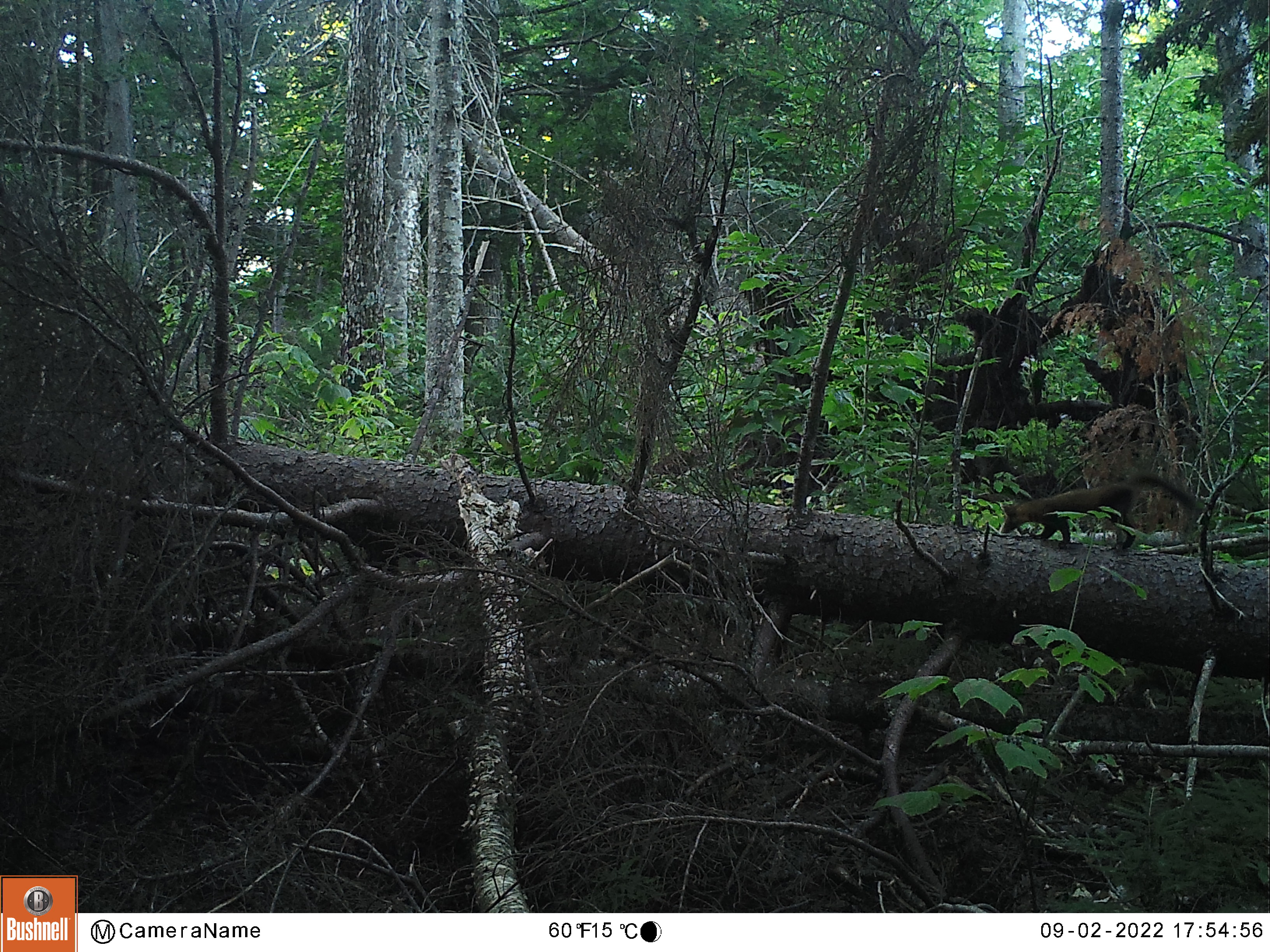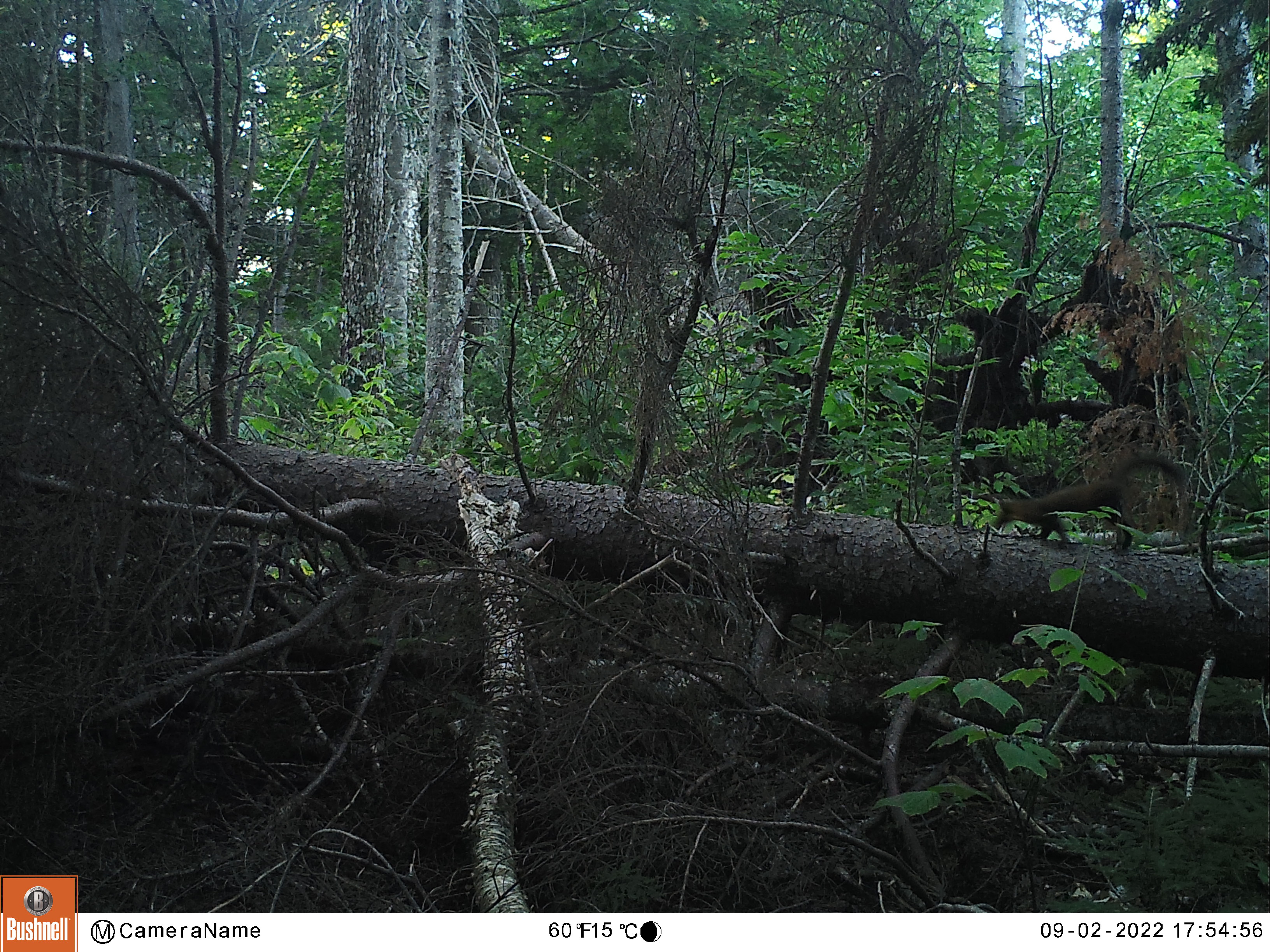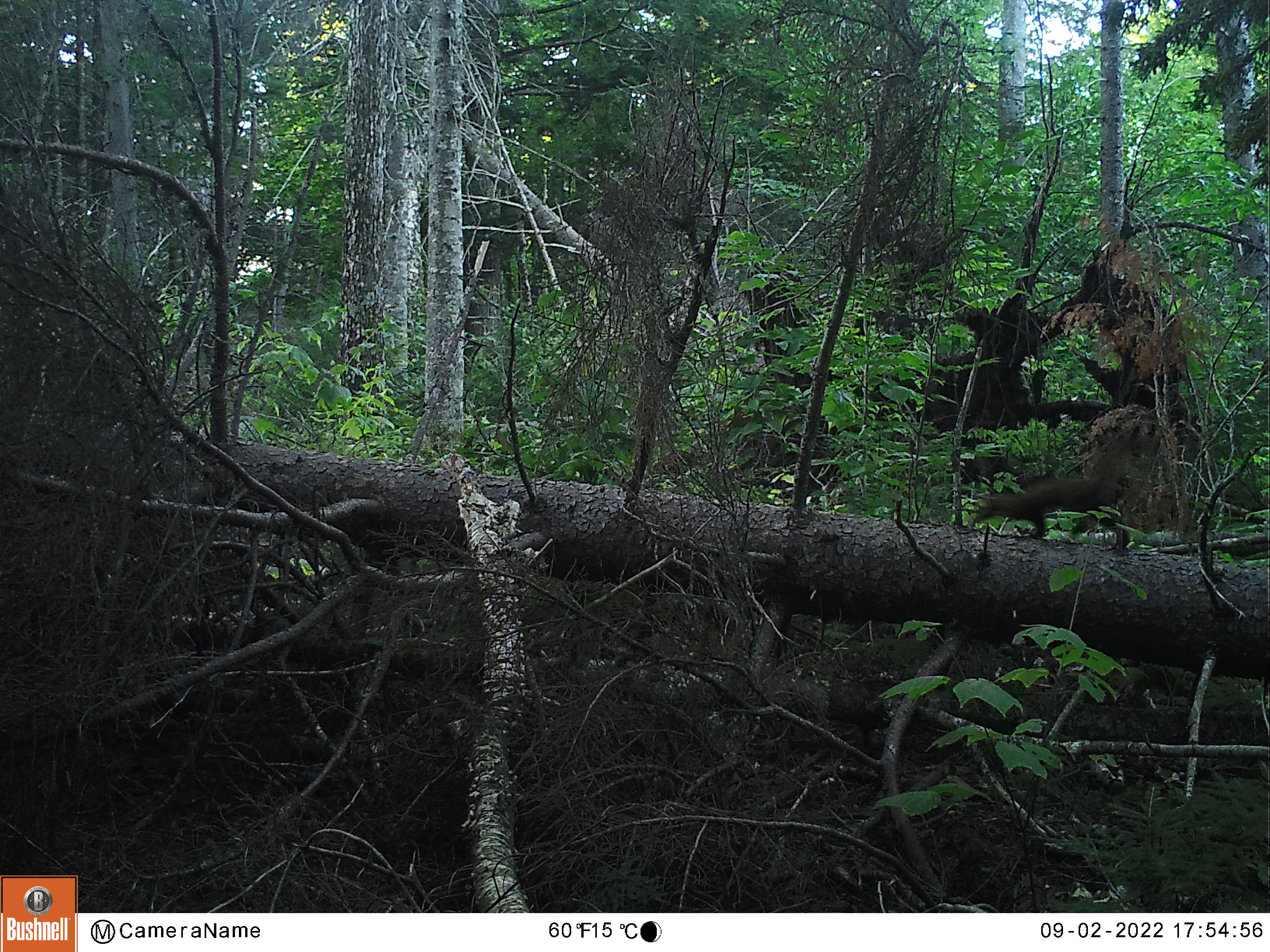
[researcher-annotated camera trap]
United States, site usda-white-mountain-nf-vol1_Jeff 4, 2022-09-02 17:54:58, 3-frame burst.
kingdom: Animalia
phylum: Chordata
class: Mammalia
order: Carnivora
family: Mustelidae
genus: Martes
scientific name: Martes americana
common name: american marten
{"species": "american marten (Martes americana)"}